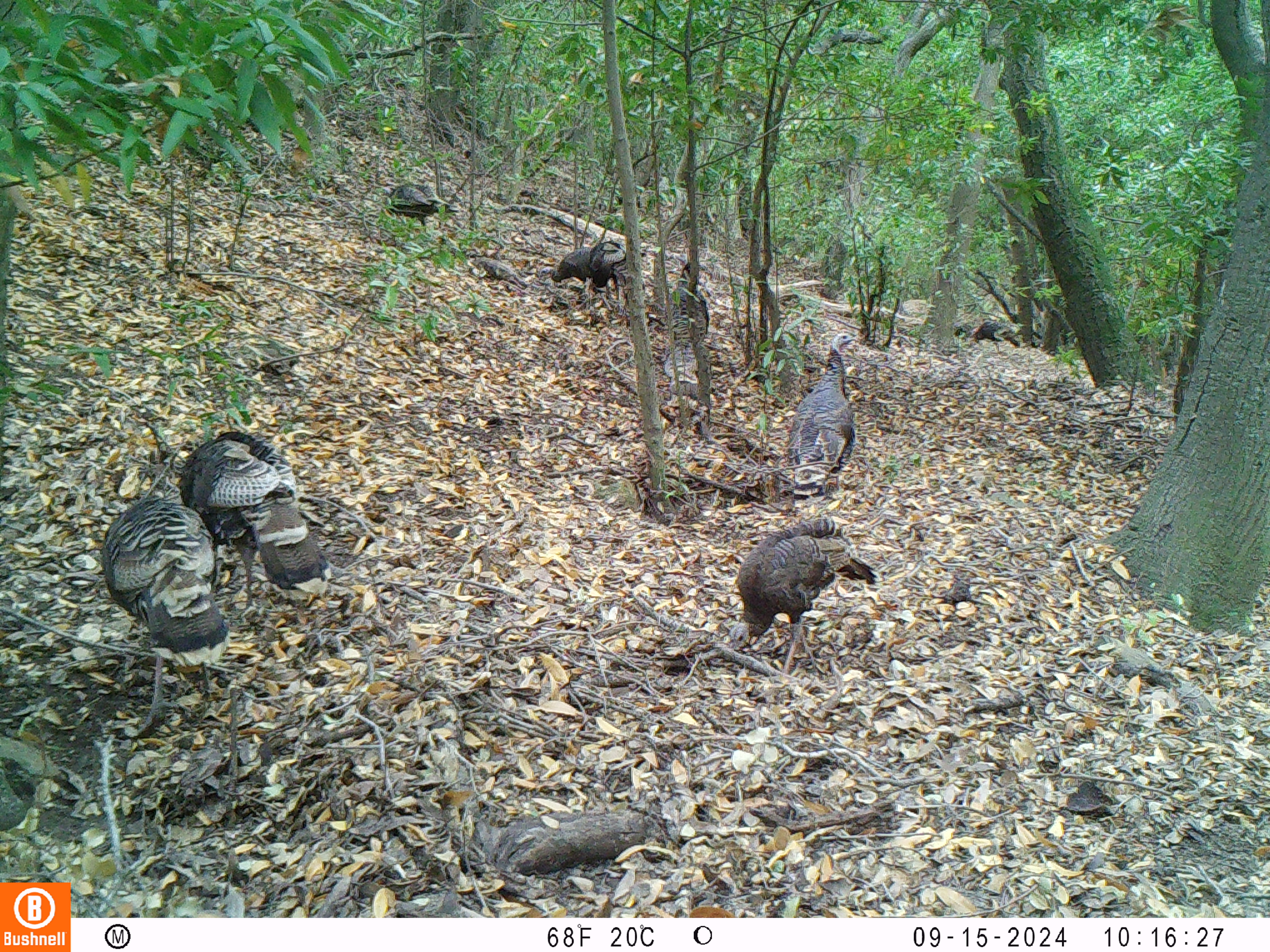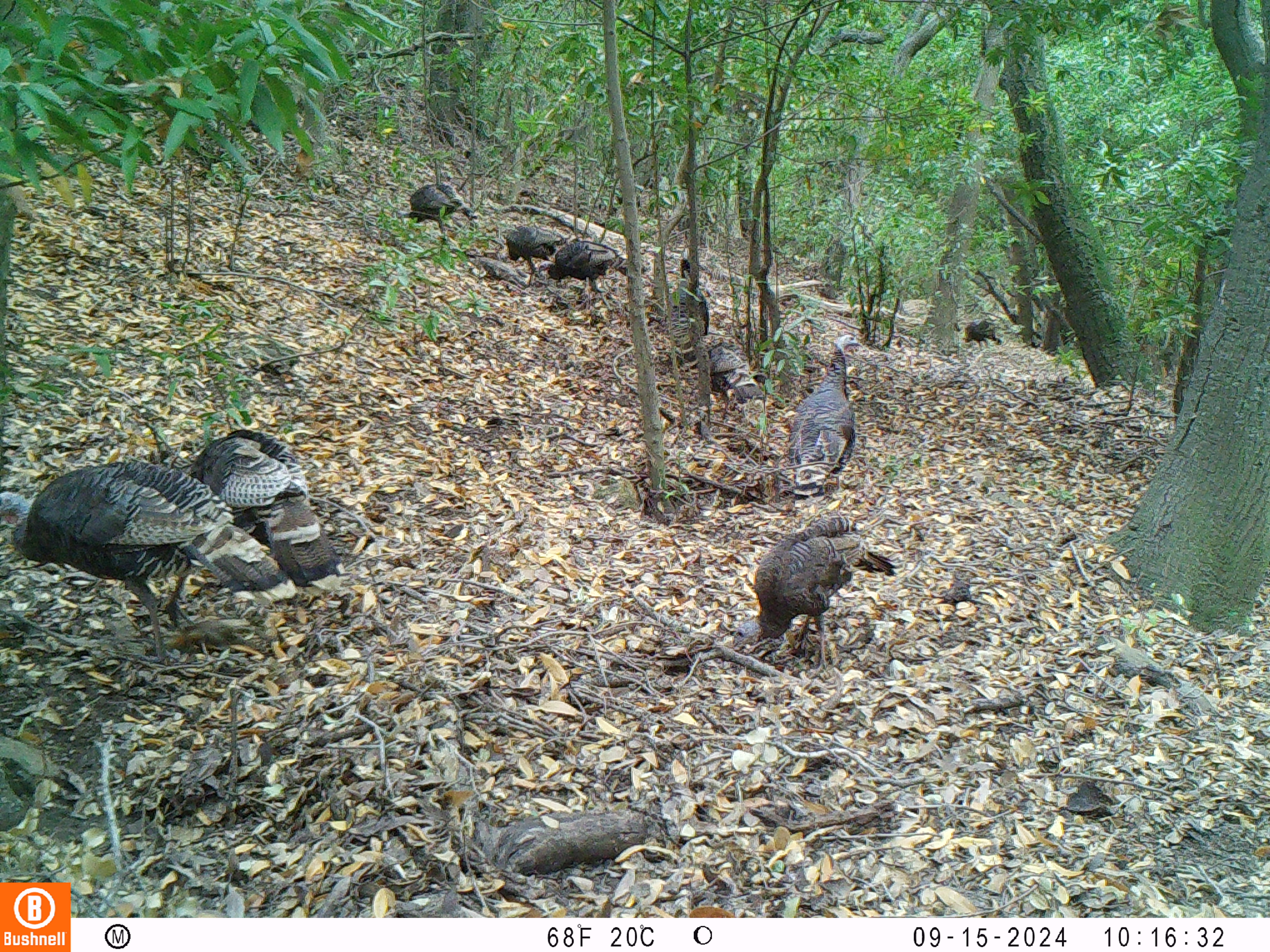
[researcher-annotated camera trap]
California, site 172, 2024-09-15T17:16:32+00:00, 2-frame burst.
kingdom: Animalia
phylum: Chordata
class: Aves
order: Galliformes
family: Phasianidae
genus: Meleagris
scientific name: Meleagris gallopavo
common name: turkey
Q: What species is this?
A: Turkey (Meleagris gallopavo).